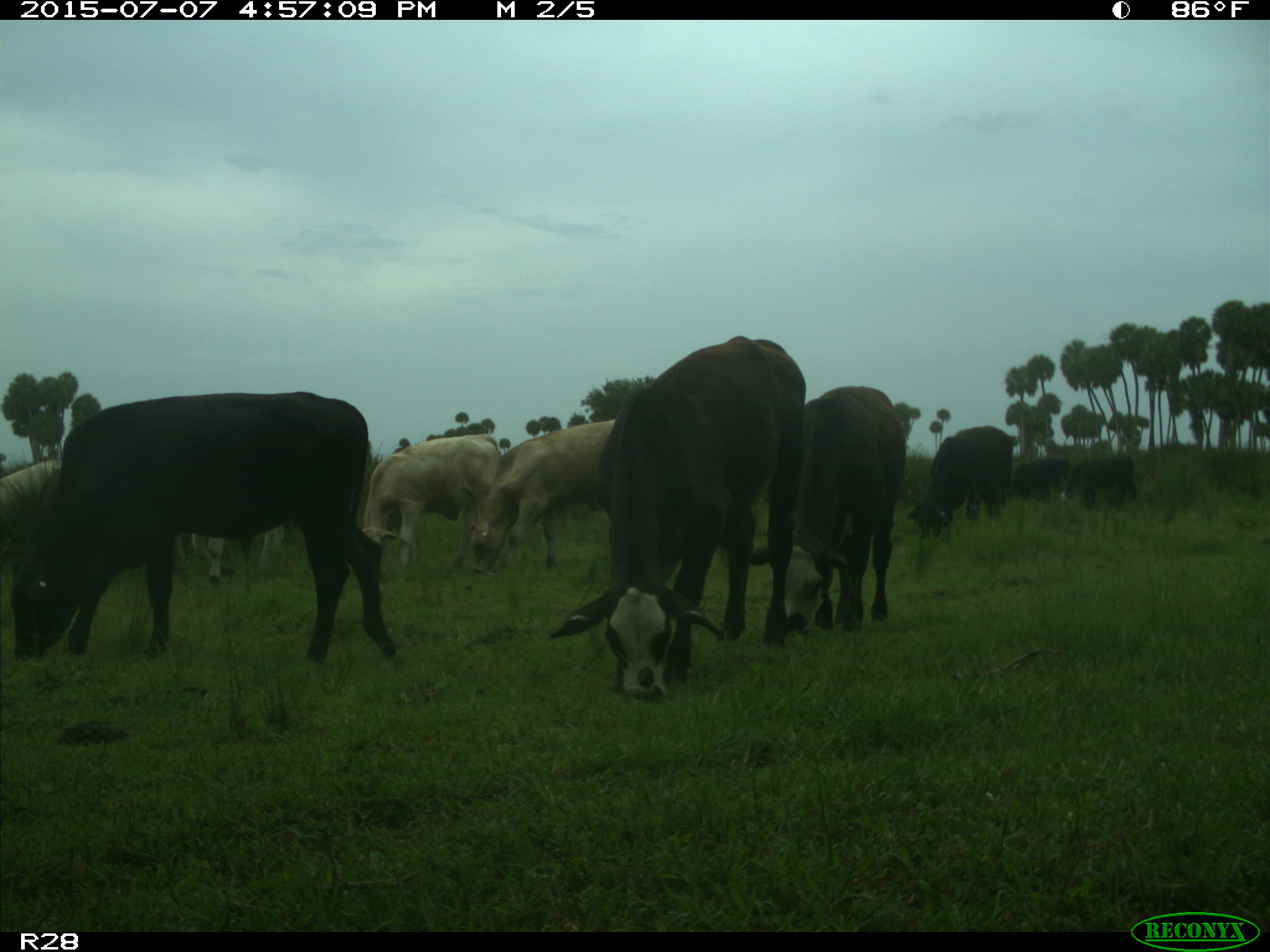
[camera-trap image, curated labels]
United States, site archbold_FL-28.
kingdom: Animalia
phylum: Chordata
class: Mammalia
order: Artiodactyla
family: Bovidae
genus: Bos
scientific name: Bos taurus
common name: domestic cow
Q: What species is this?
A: Bos taurus (domestic cow).